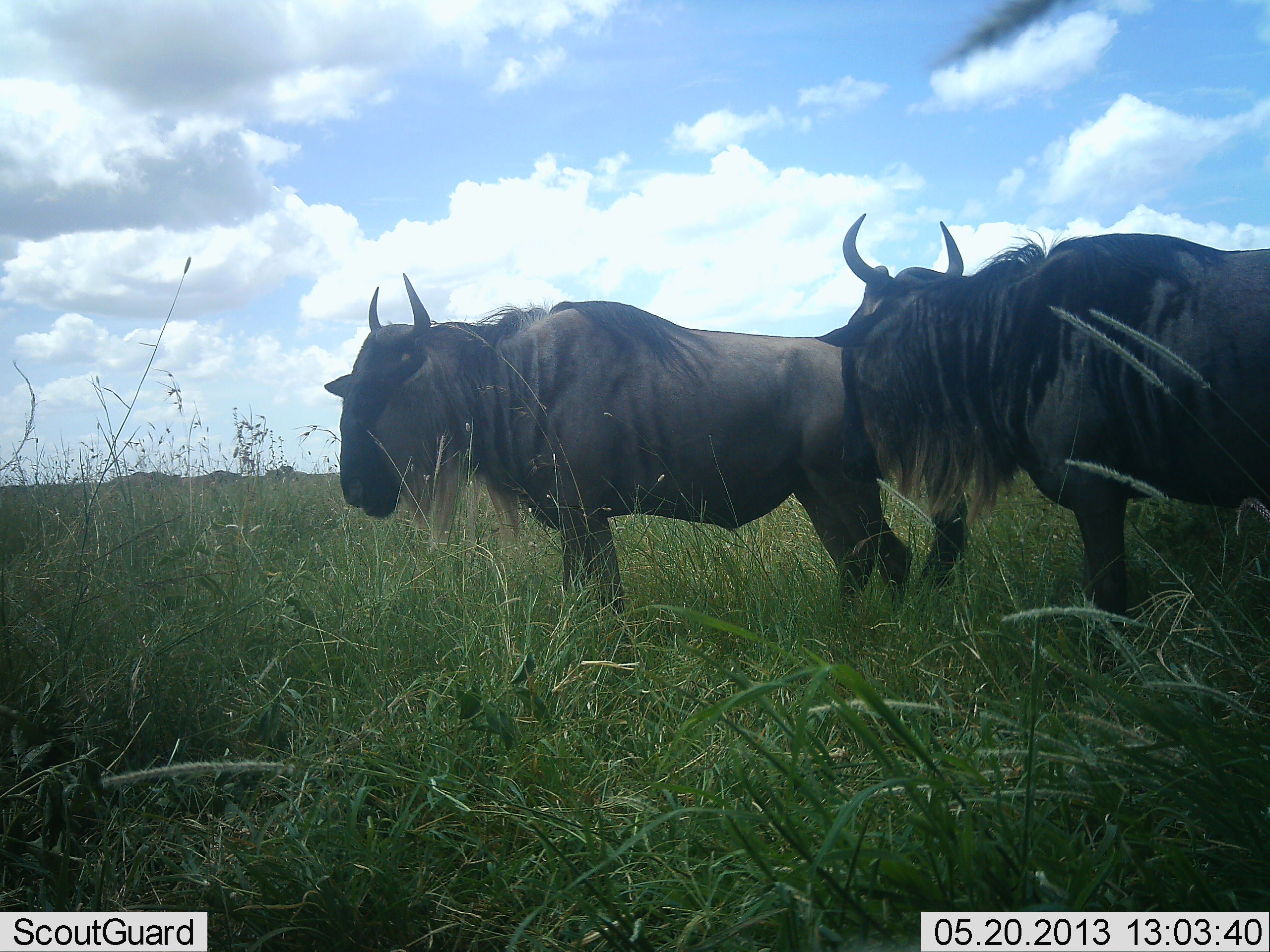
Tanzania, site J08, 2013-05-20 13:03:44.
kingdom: Animalia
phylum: Chordata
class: Mammalia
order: Artiodactyla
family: Bovidae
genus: Connochaetes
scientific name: Connochaetes taurinus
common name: blue wildebeest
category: wildebeest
Wildebeest (blue wildebeest) (Connochaetes taurinus), count 2. Behavior (volunteer vote fractions): standing 79%, resting 0%, moving 7%, interacting 7%. Young present (vote fraction): 0%. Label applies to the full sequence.